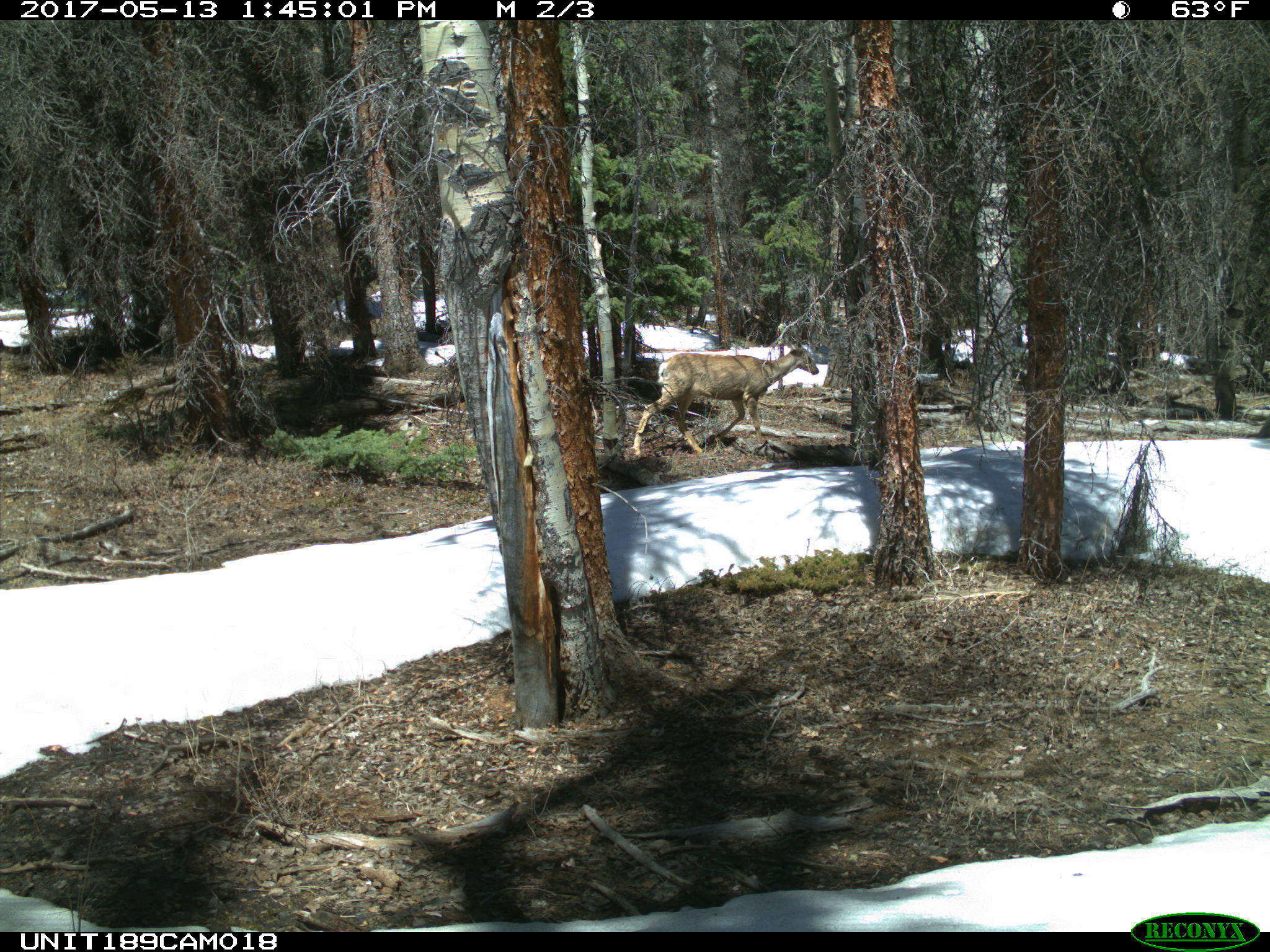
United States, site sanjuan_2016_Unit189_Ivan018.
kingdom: Animalia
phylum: Chordata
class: Mammalia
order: Artiodactyla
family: Cervidae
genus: Odocoileus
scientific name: Odocoileus hemionus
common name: mule deer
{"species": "Odocoileus hemionus (mule deer)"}